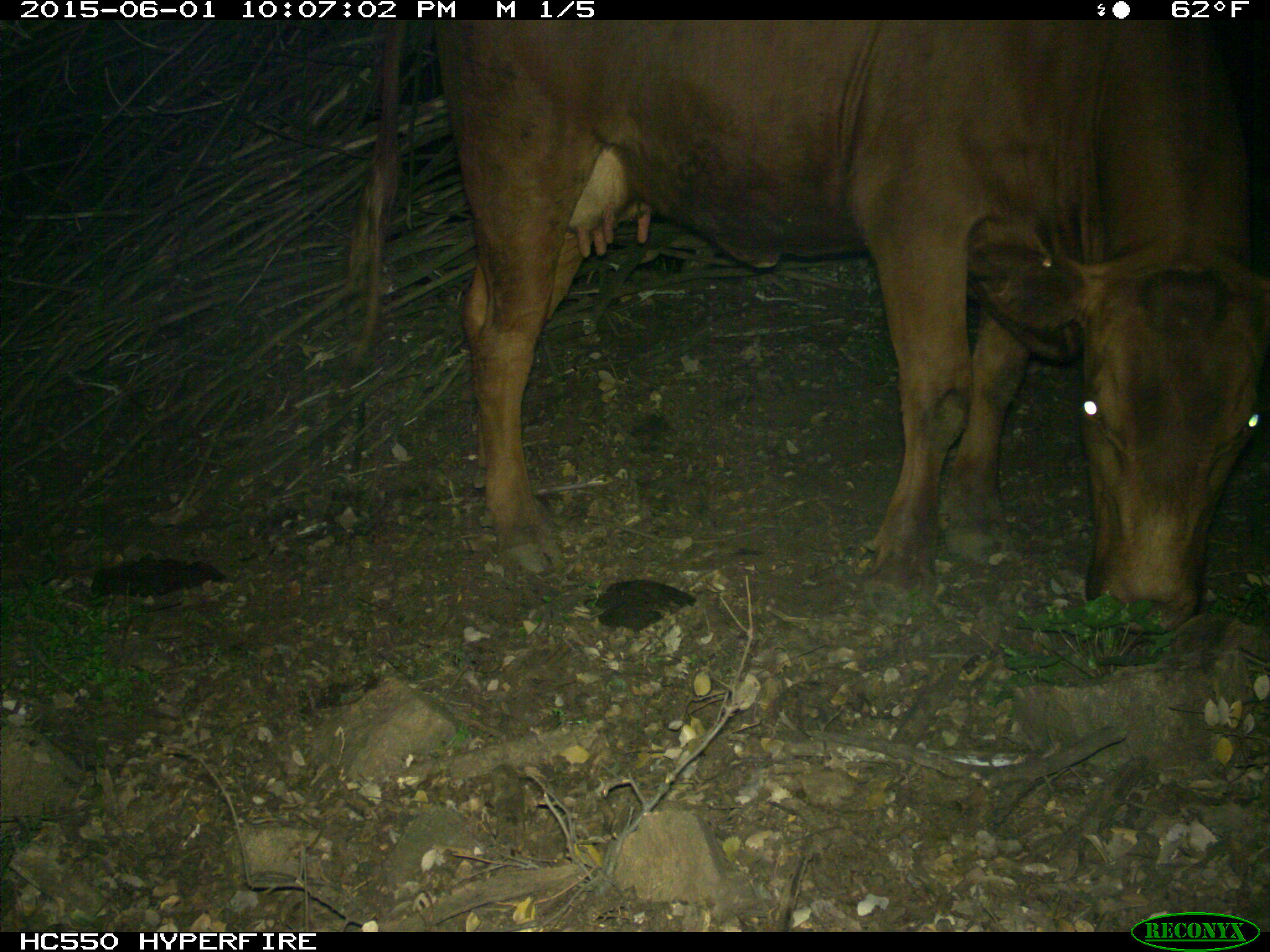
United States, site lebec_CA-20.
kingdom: Animalia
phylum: Chordata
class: Mammalia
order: Artiodactyla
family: Bovidae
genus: Bos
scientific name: Bos taurus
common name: domestic cow